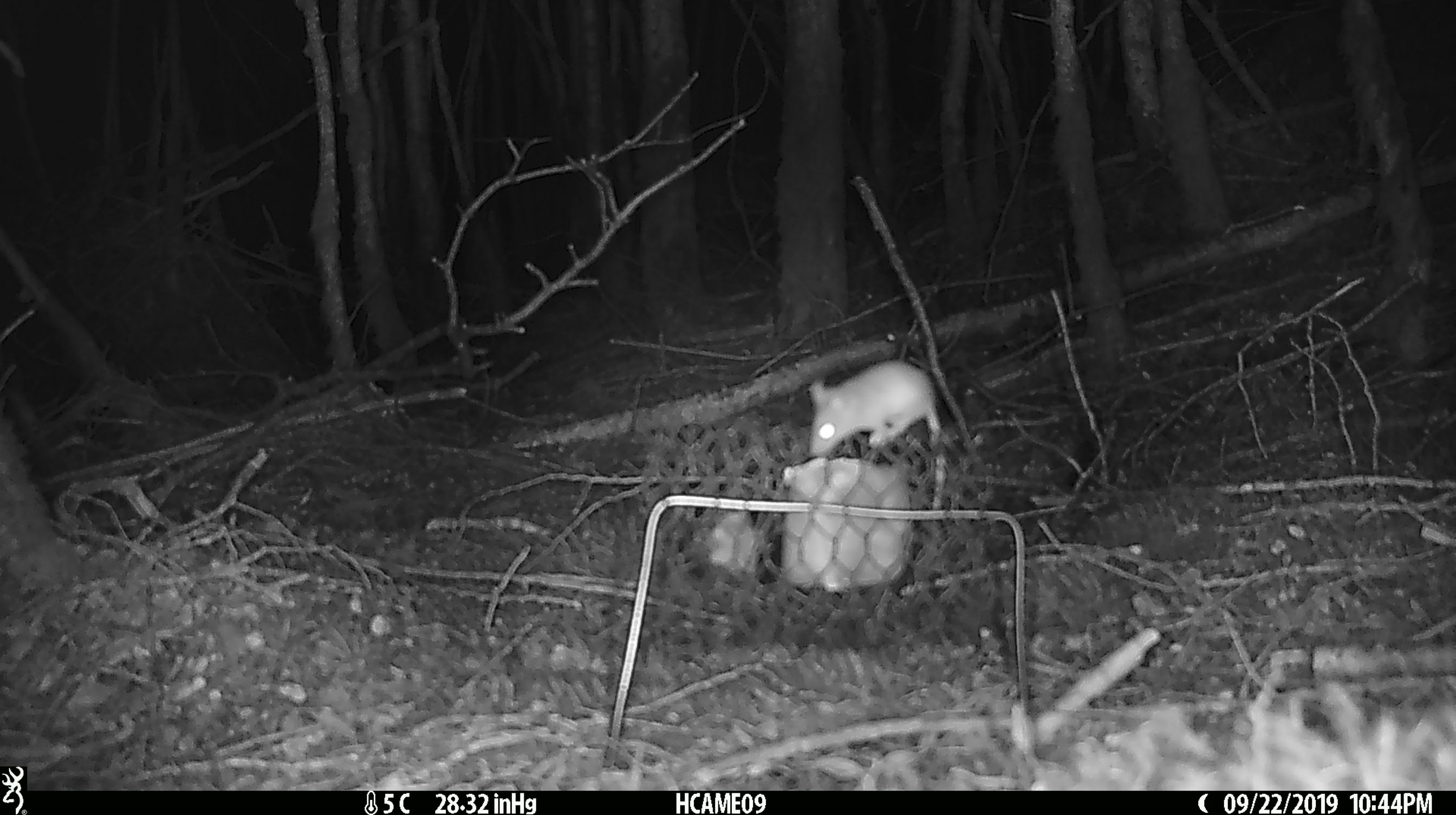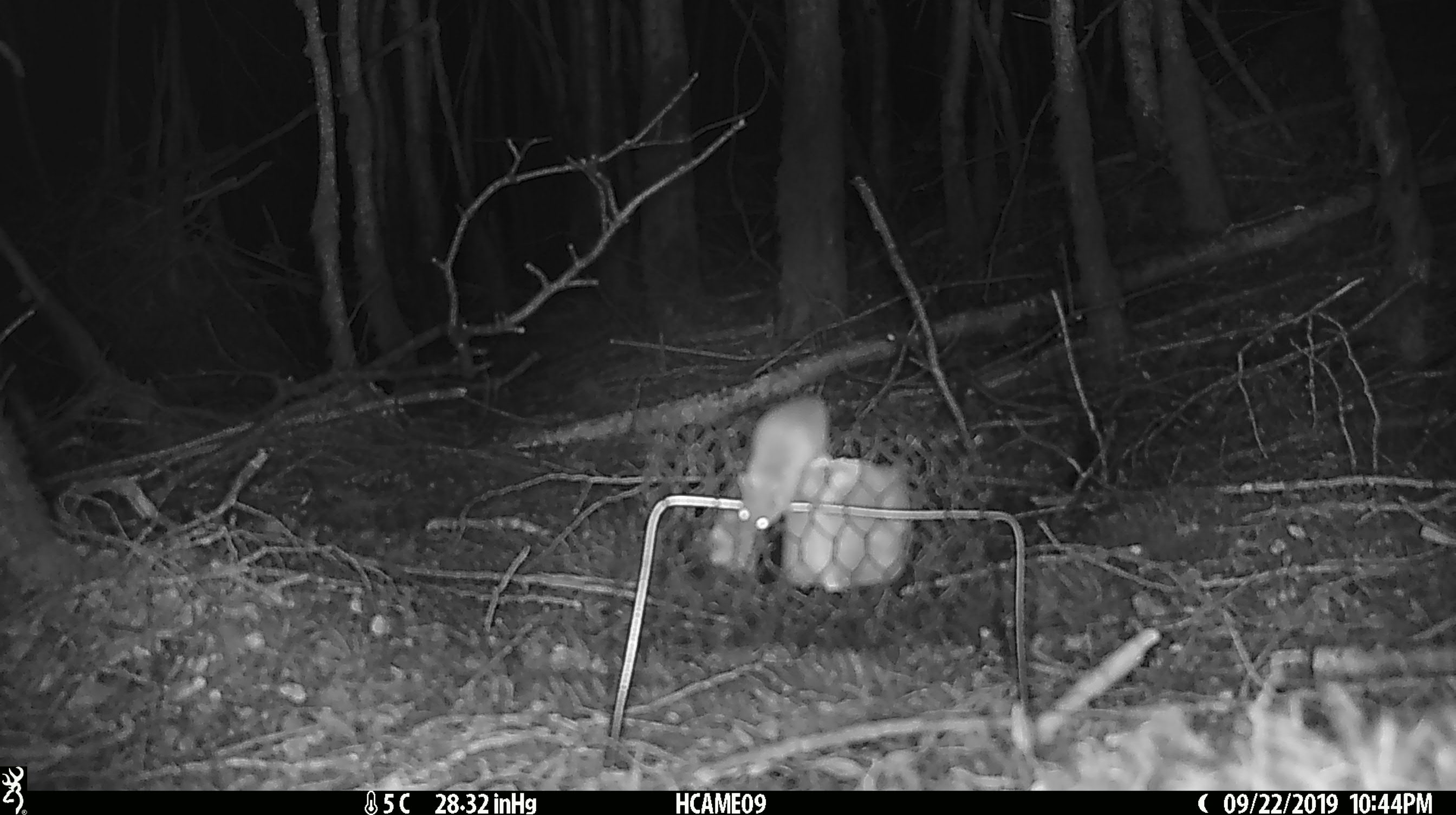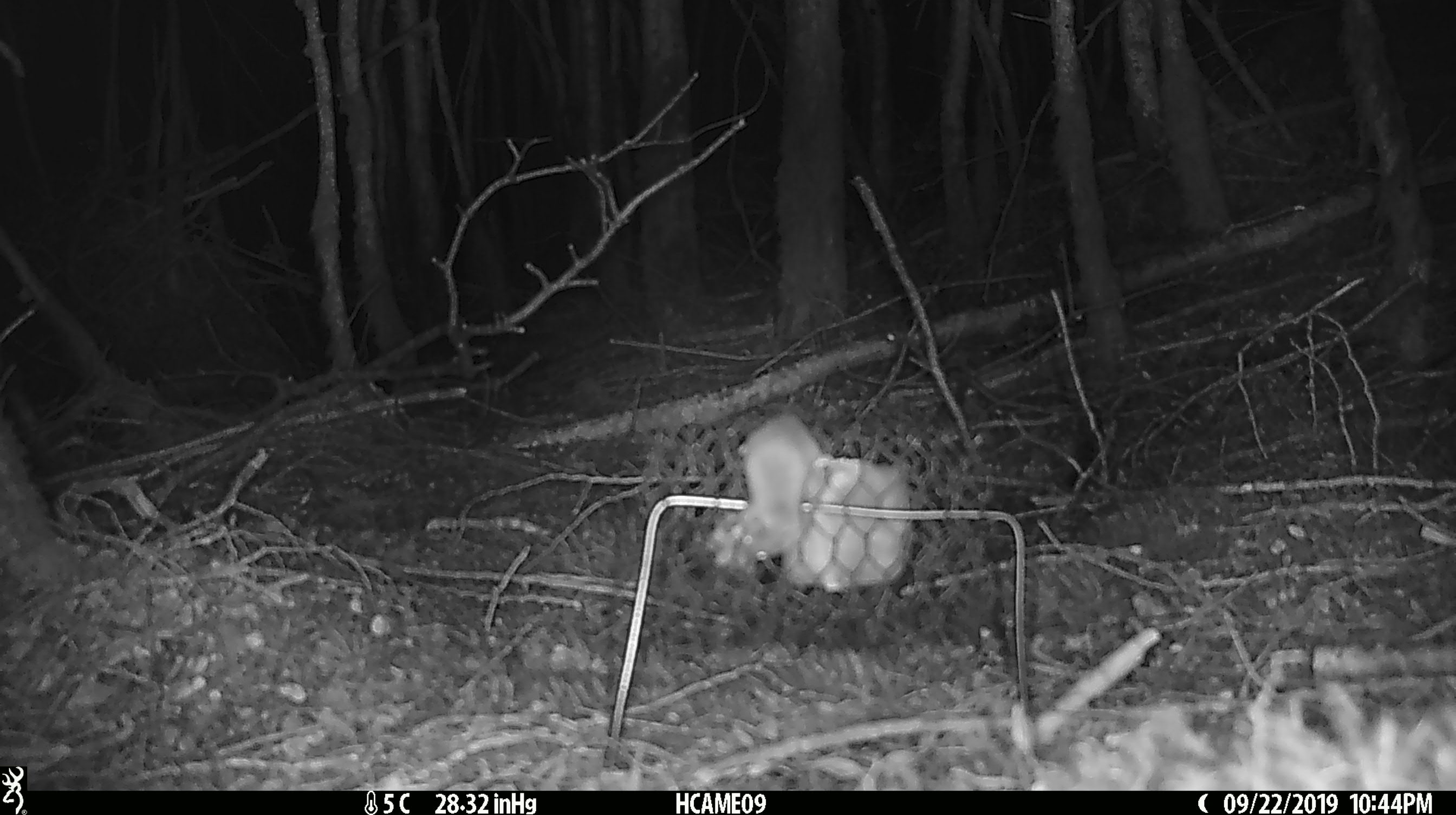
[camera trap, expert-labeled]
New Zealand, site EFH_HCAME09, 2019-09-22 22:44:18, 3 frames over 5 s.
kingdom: Animalia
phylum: Chordata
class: Mammalia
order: Rodentia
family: Muridae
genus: Mus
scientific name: Mus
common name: mouse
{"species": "mouse (Mus)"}